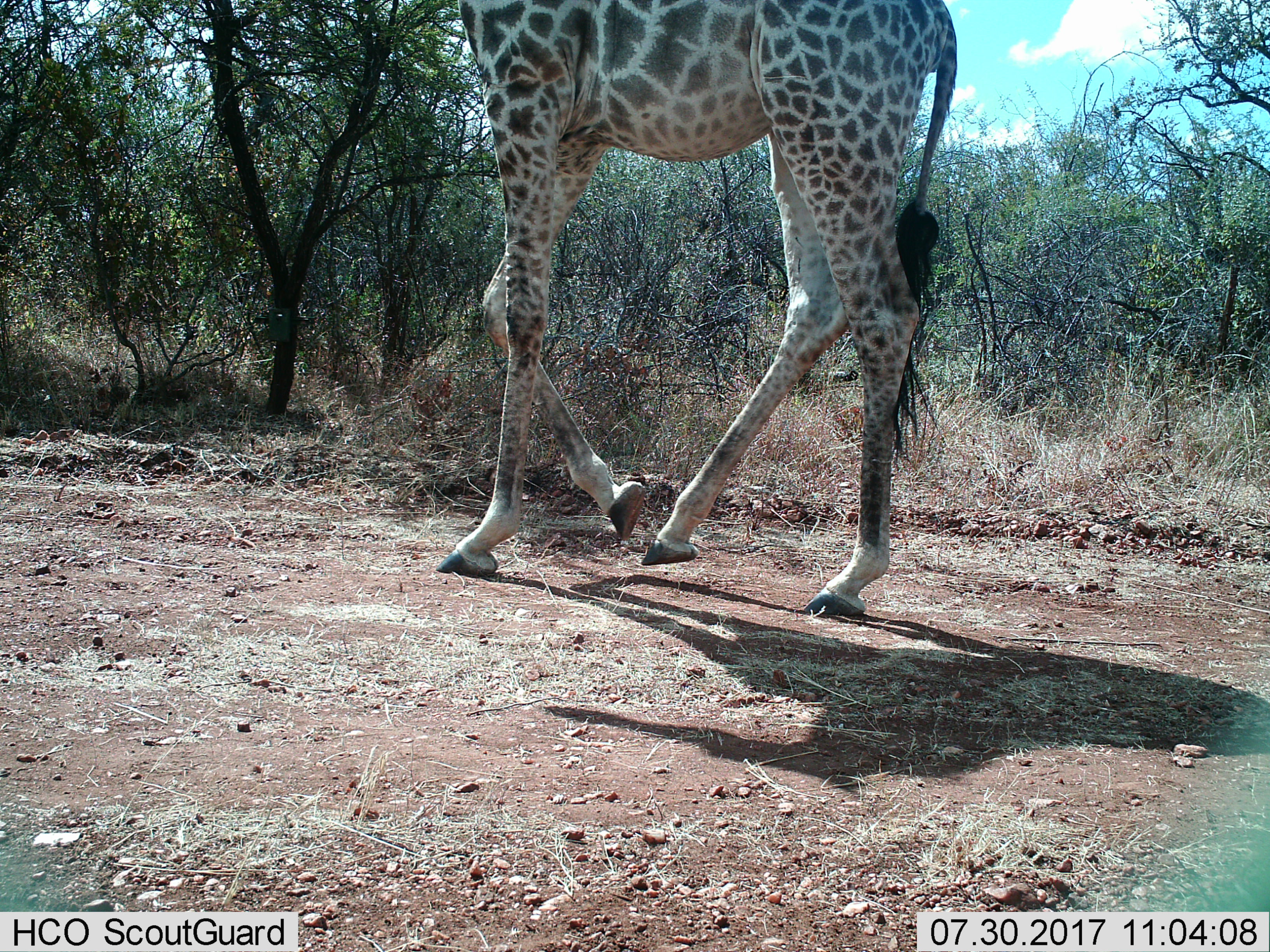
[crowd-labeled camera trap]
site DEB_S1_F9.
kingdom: Animalia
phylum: Chordata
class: Mammalia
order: Artiodactyla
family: Giraffidae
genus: Giraffa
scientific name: Giraffa camelopardalis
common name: giraffe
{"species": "giraffe (Giraffa camelopardalis)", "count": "1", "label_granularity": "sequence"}